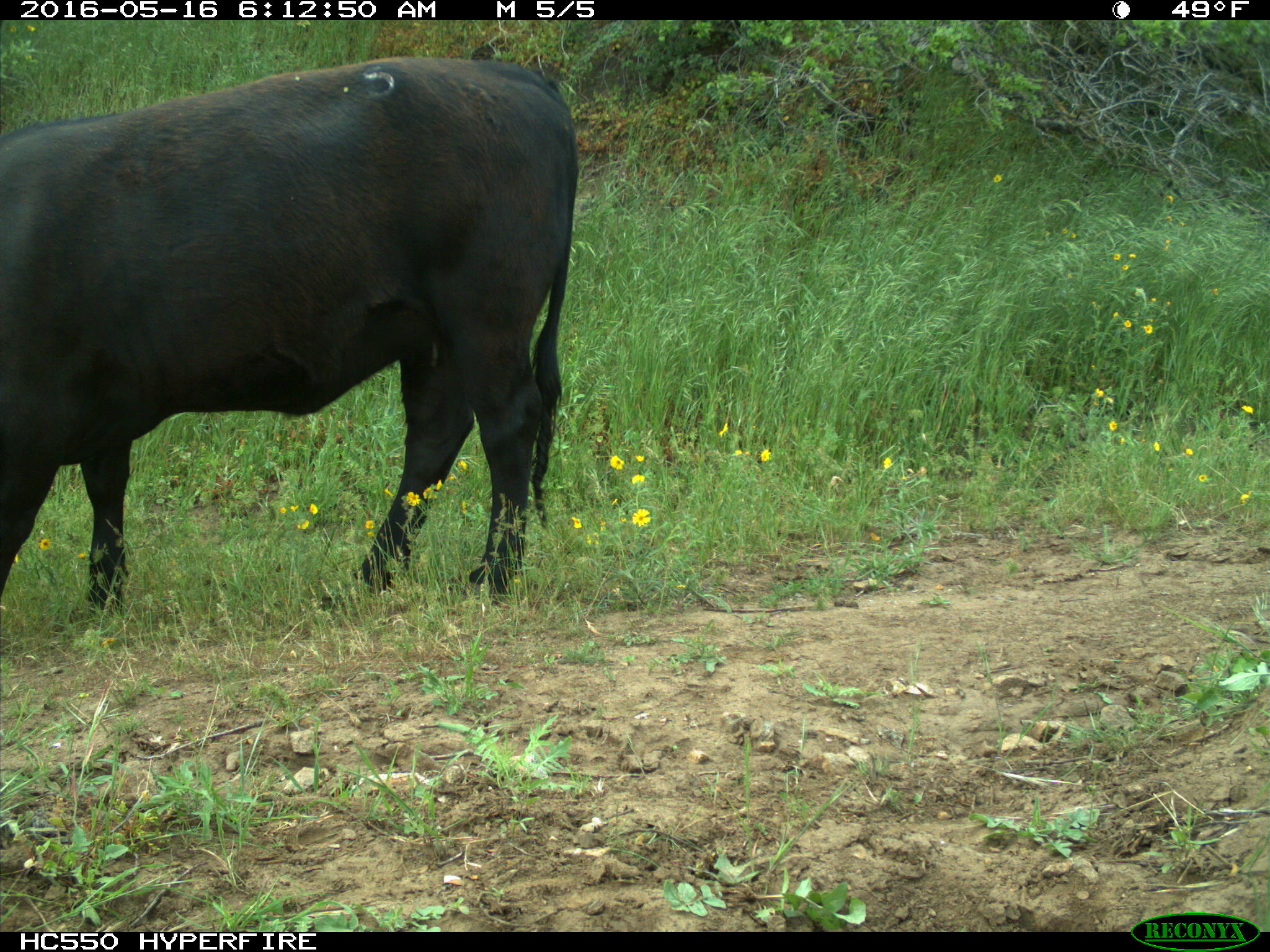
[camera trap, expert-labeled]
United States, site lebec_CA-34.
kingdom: Animalia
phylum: Chordata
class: Mammalia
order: Artiodactyla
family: Bovidae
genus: Bos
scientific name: Bos taurus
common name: domestic cow